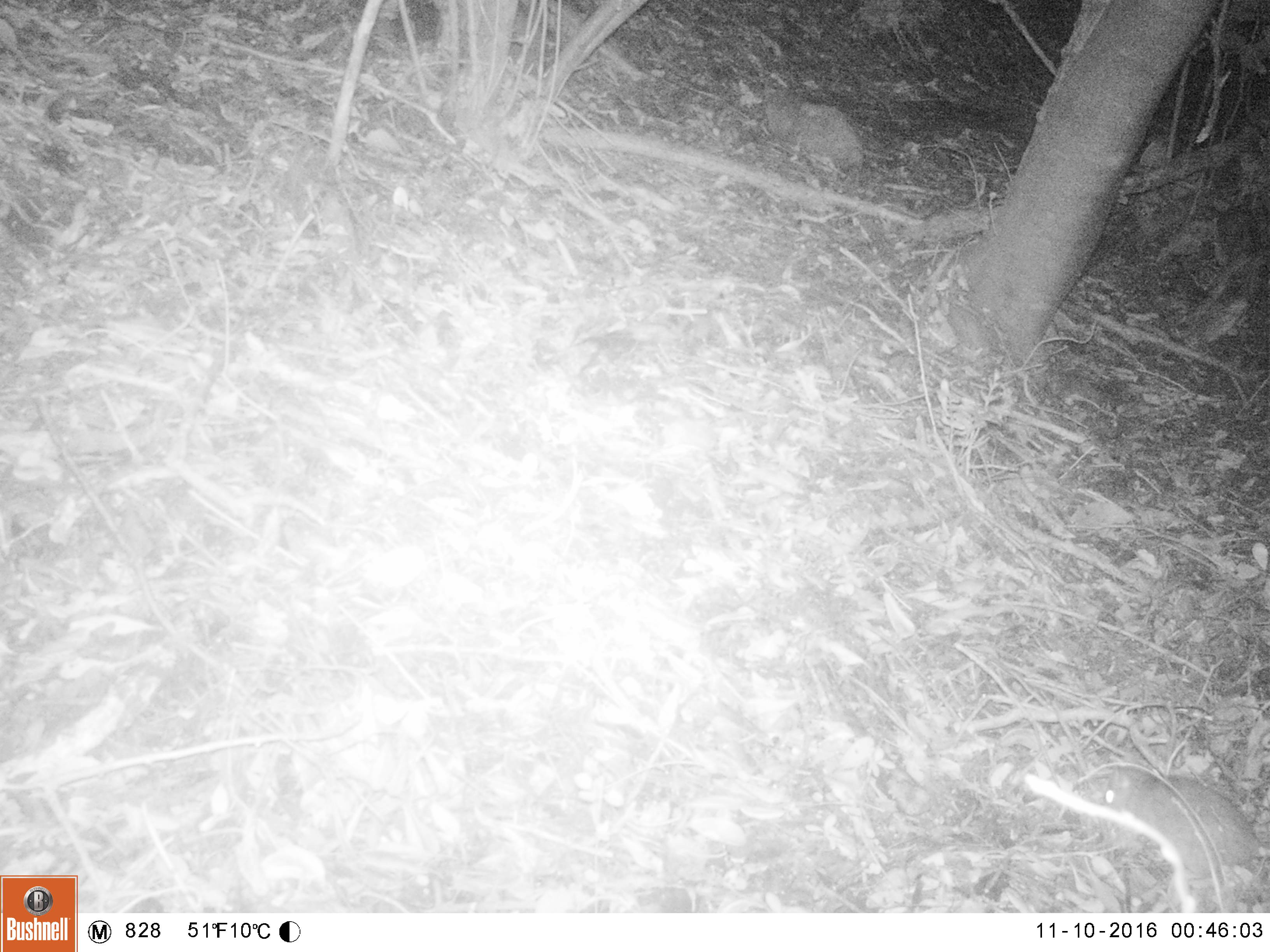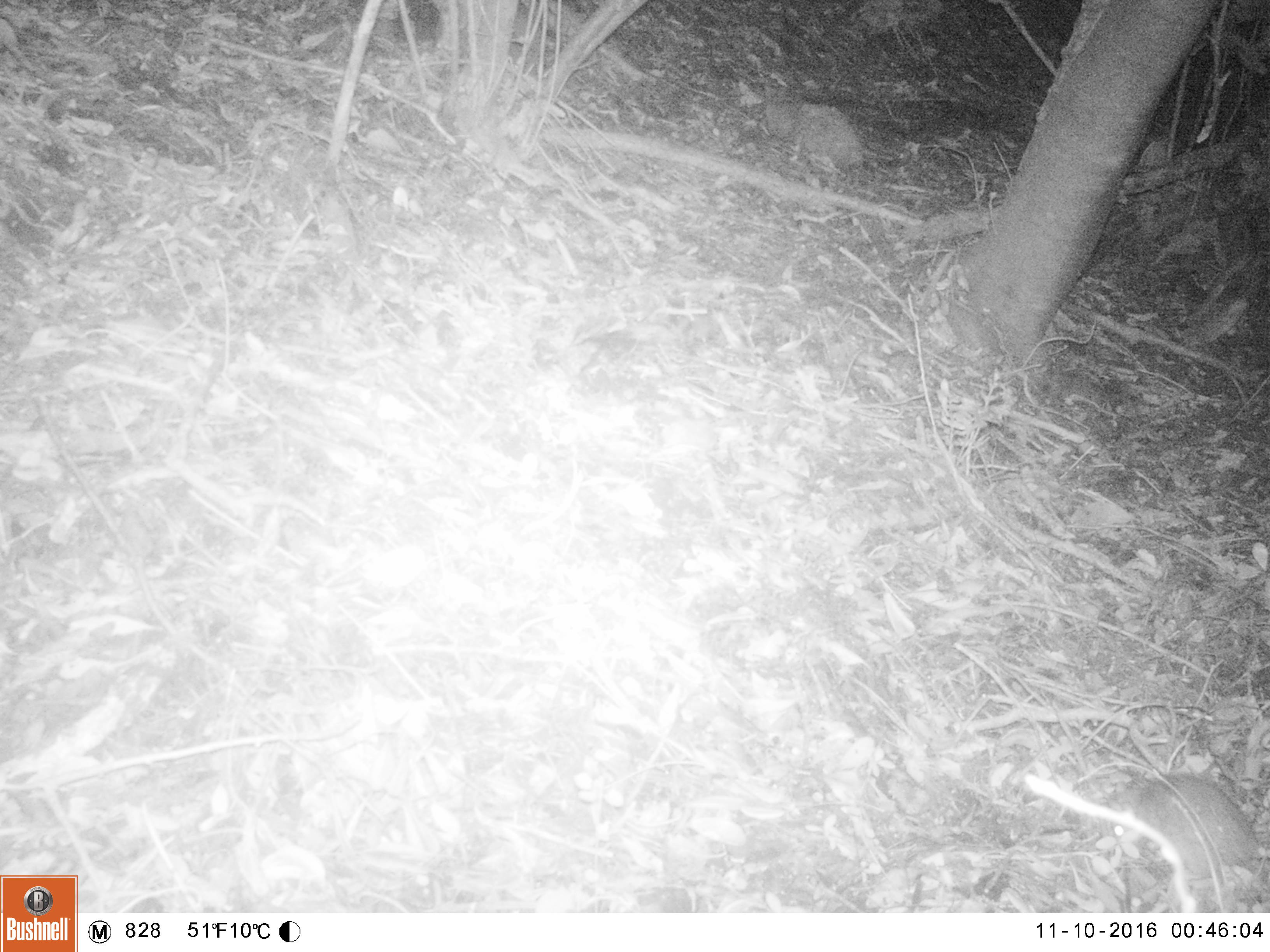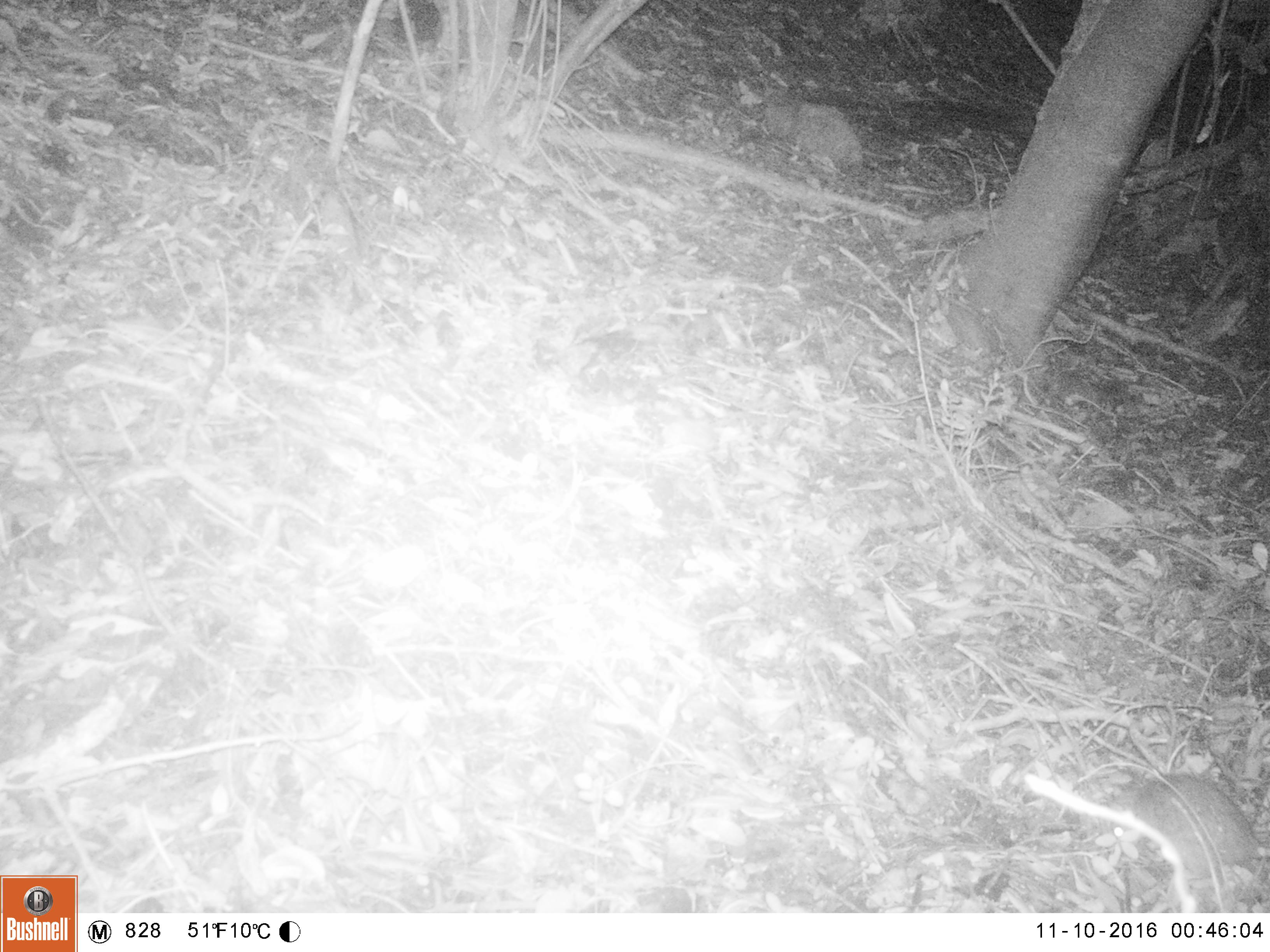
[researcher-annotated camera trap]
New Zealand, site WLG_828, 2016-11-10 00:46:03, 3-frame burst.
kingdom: Animalia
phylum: Chordata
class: Mammalia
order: Rodentia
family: Muridae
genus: Rattus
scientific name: Rattus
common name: rat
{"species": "rat (Rattus)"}